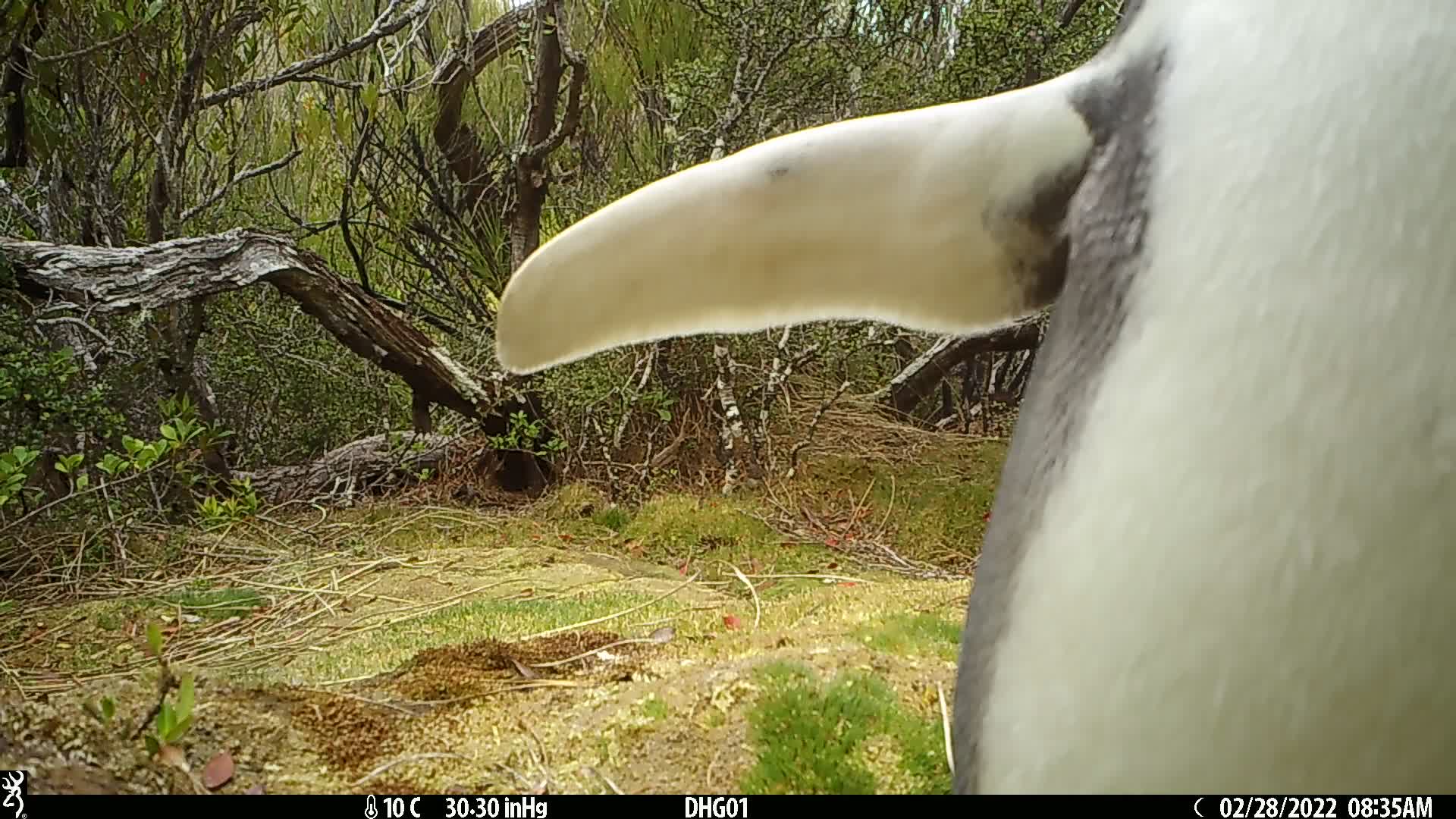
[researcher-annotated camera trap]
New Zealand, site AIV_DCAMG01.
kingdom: Animalia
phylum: Chordata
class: Aves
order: Sphenisciformes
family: Spheniscidae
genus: Megadyptes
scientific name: Megadyptes antipodes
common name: yellow-eyed penguin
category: yellow eyed penguin